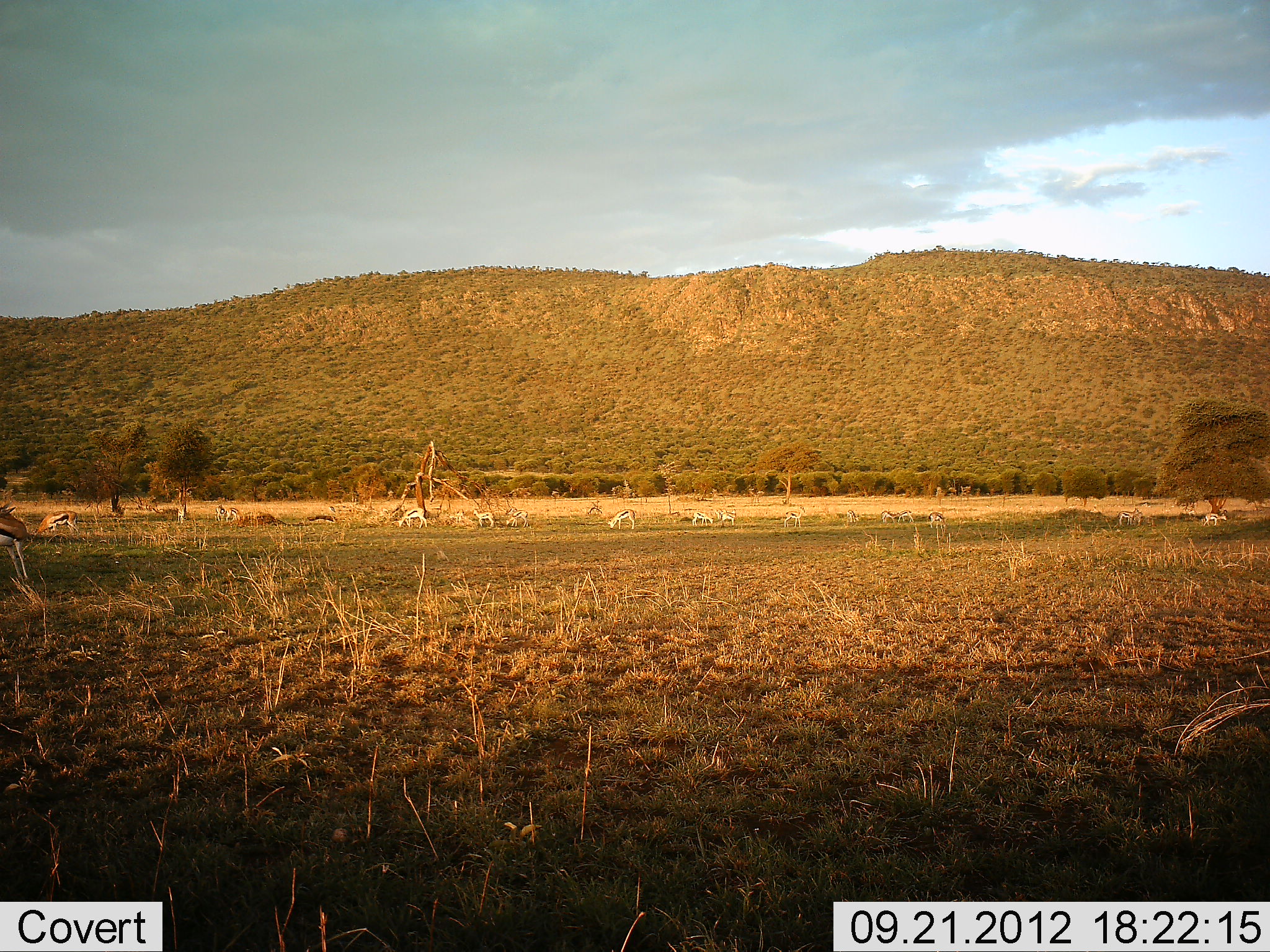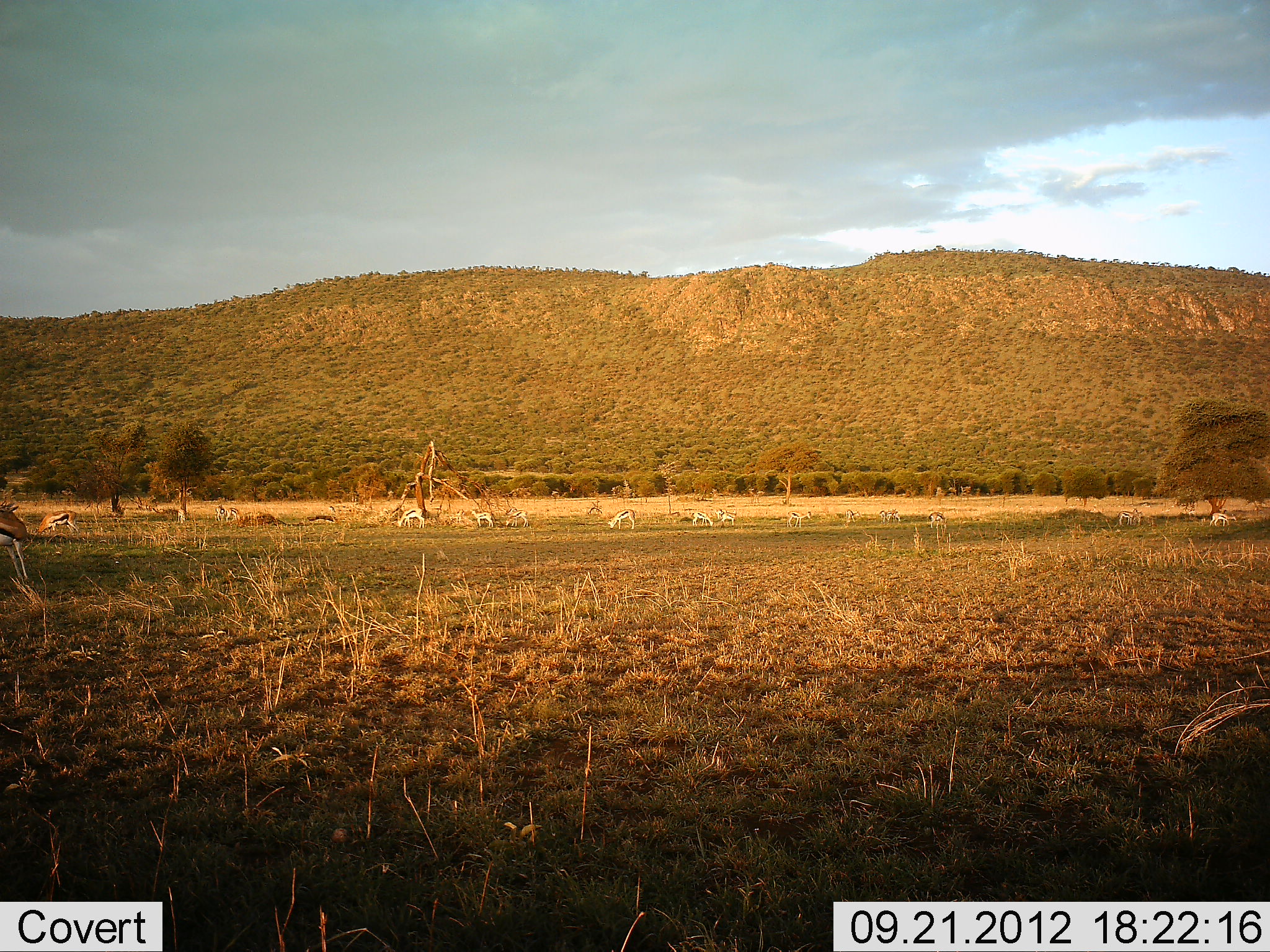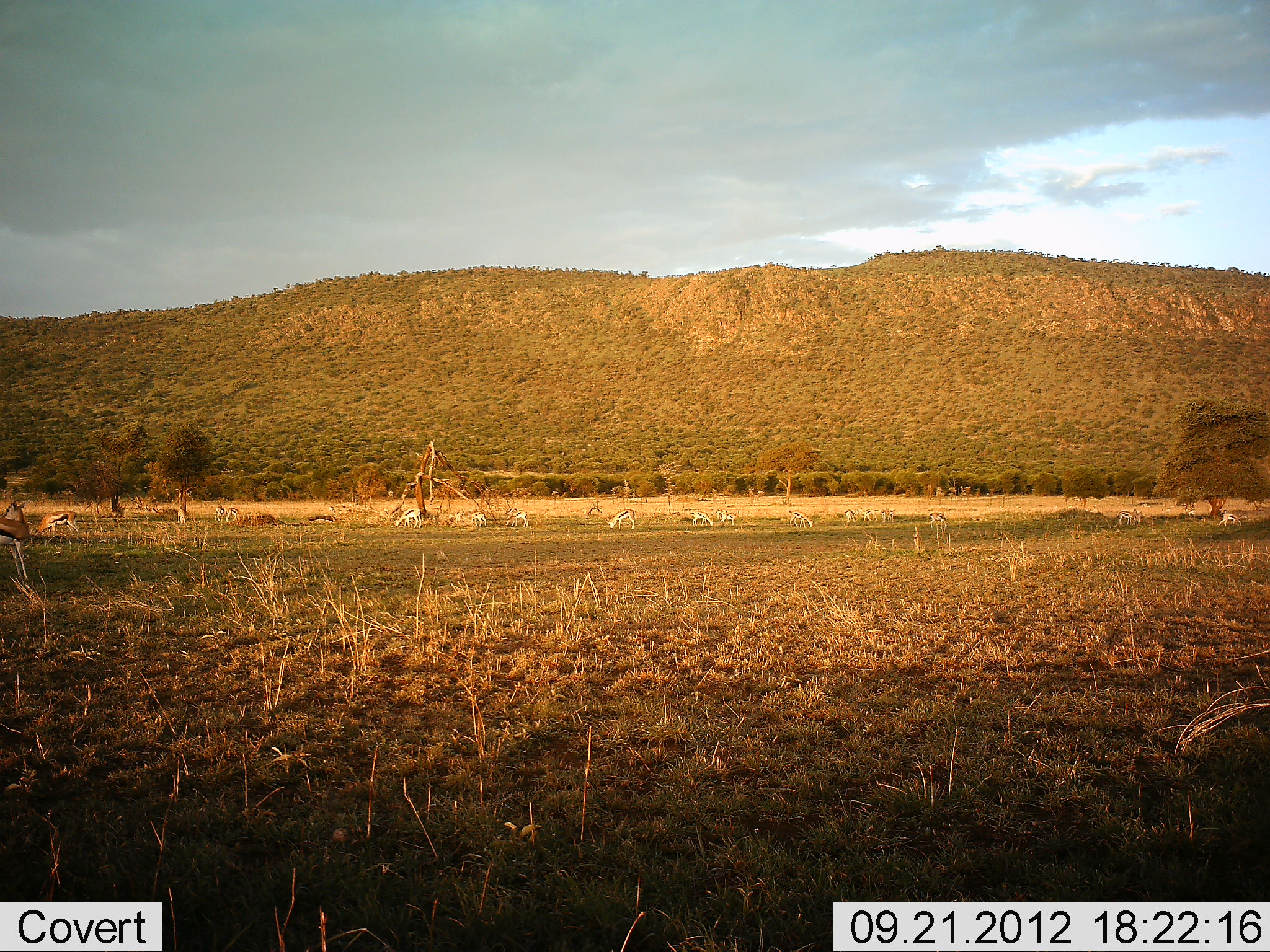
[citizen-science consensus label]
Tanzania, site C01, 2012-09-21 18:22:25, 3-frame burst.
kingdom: Animalia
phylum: Chordata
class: Mammalia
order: Artiodactyla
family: Bovidae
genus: Eudorcas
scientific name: Eudorcas thomsonii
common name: thomson's gazelle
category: gazellethomsons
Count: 11-50.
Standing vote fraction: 90%.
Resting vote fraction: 0%.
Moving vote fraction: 50%.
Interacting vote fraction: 0%.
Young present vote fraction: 0%.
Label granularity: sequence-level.